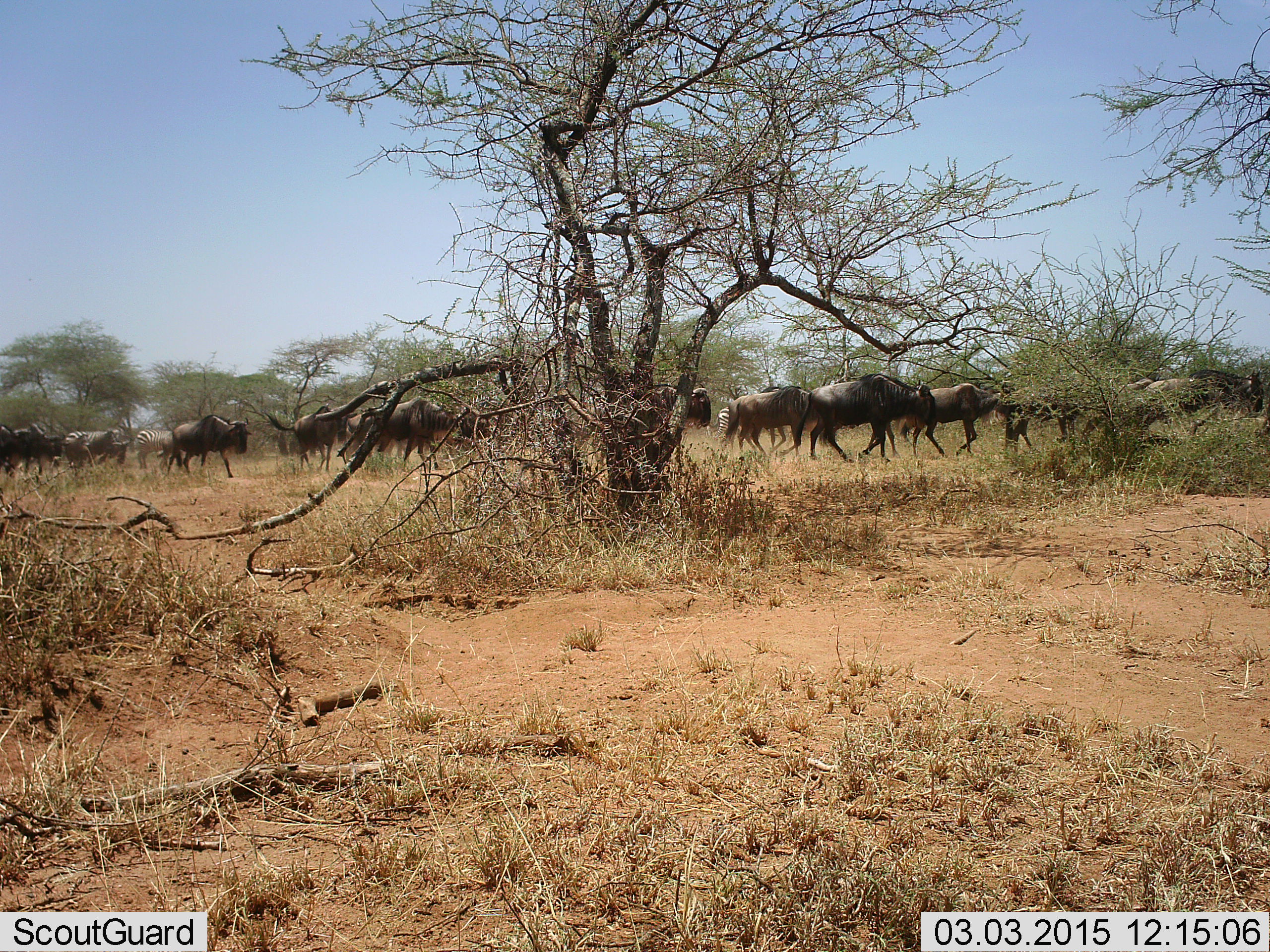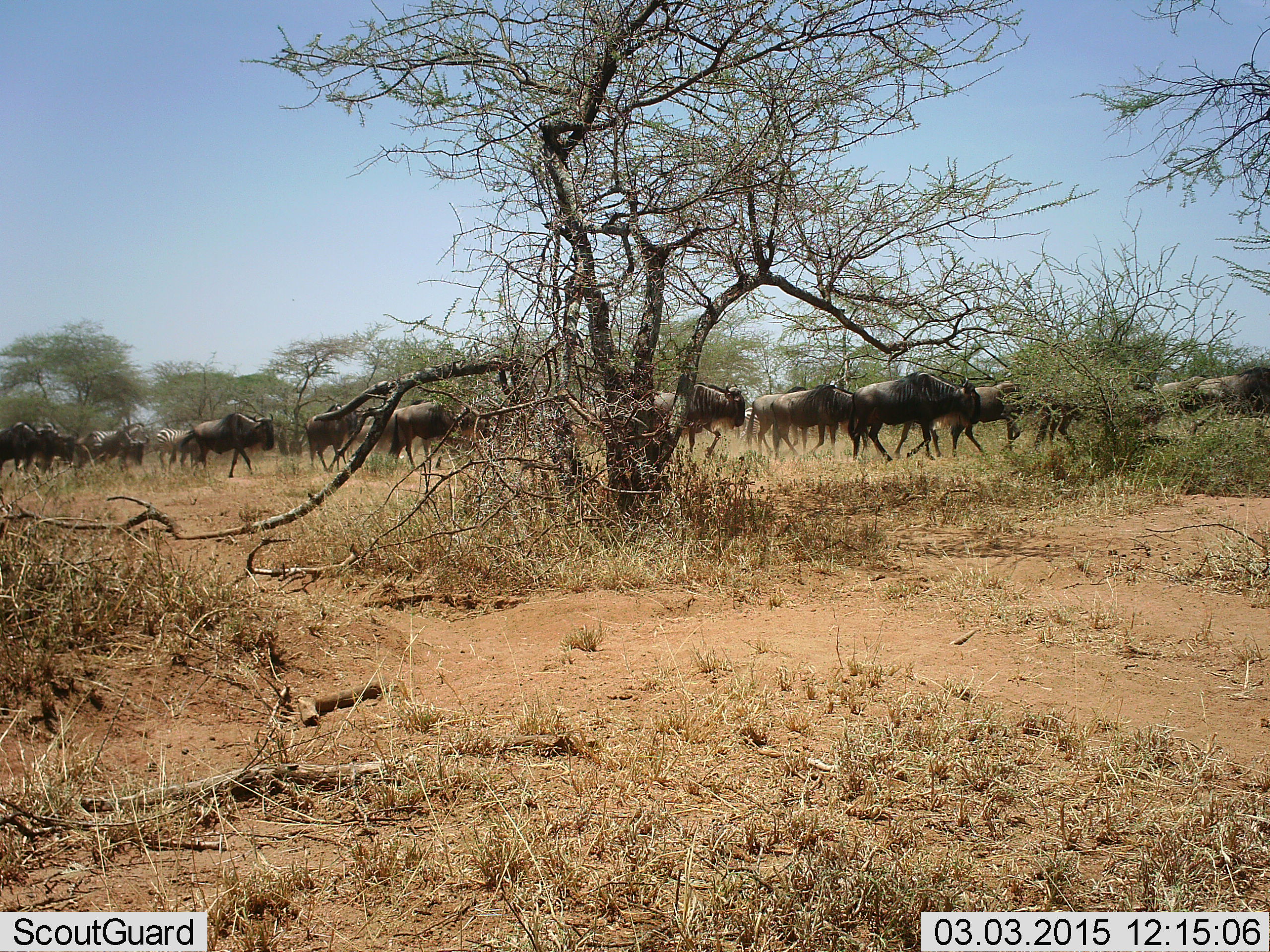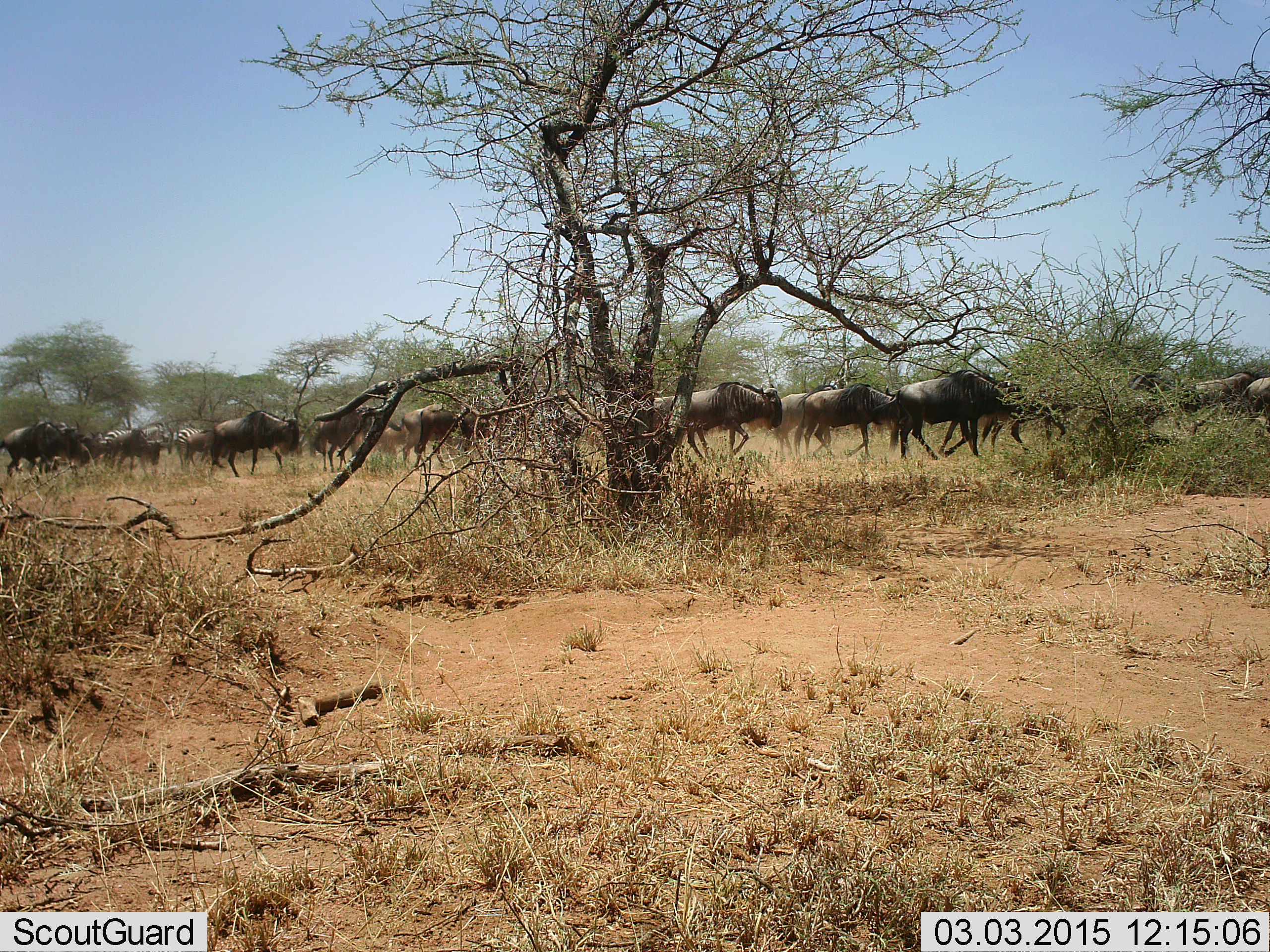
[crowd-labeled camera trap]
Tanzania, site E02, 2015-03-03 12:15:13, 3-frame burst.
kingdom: Animalia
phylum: Chordata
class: Mammalia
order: Artiodactyla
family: Bovidae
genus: Connochaetes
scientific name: Connochaetes taurinus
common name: blue wildebeest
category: wildebeest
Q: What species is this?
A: Wildebeest (blue wildebeest) (Connochaetes taurinus).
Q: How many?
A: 11-50.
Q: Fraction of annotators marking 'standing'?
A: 0%.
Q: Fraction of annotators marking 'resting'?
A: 0%.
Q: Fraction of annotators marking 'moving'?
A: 100%.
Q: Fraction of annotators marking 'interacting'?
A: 0%.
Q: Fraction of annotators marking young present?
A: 0%.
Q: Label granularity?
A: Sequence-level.